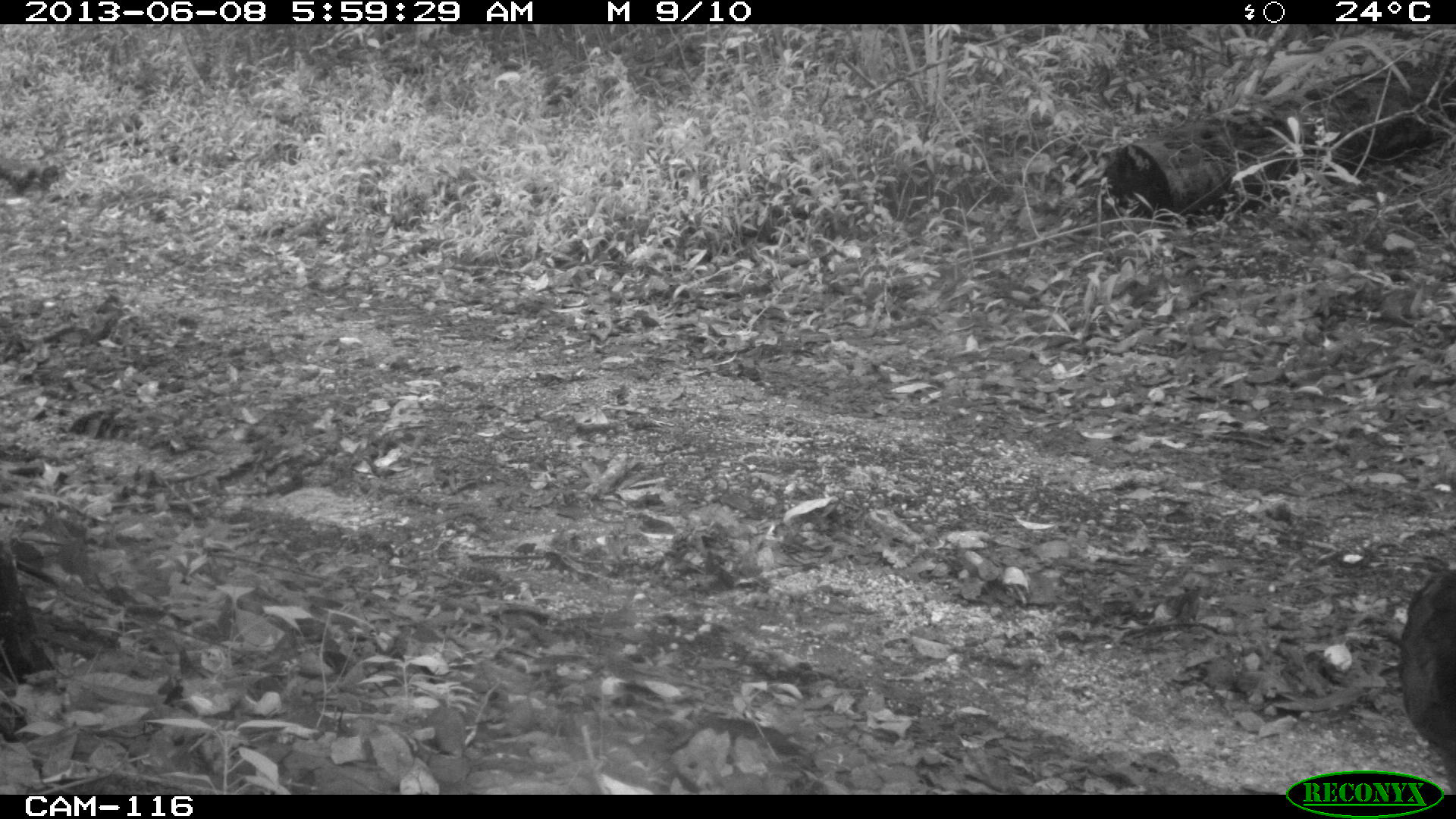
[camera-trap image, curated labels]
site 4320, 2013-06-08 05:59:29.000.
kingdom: Animalia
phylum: Chordata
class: Aves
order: Galliformes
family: Cracidae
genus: Crax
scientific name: Crax rubra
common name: great curassow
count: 1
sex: female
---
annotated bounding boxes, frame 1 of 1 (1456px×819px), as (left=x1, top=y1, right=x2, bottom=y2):
crax rubra: (left=1397, top=569, right=1456, bottom=795)